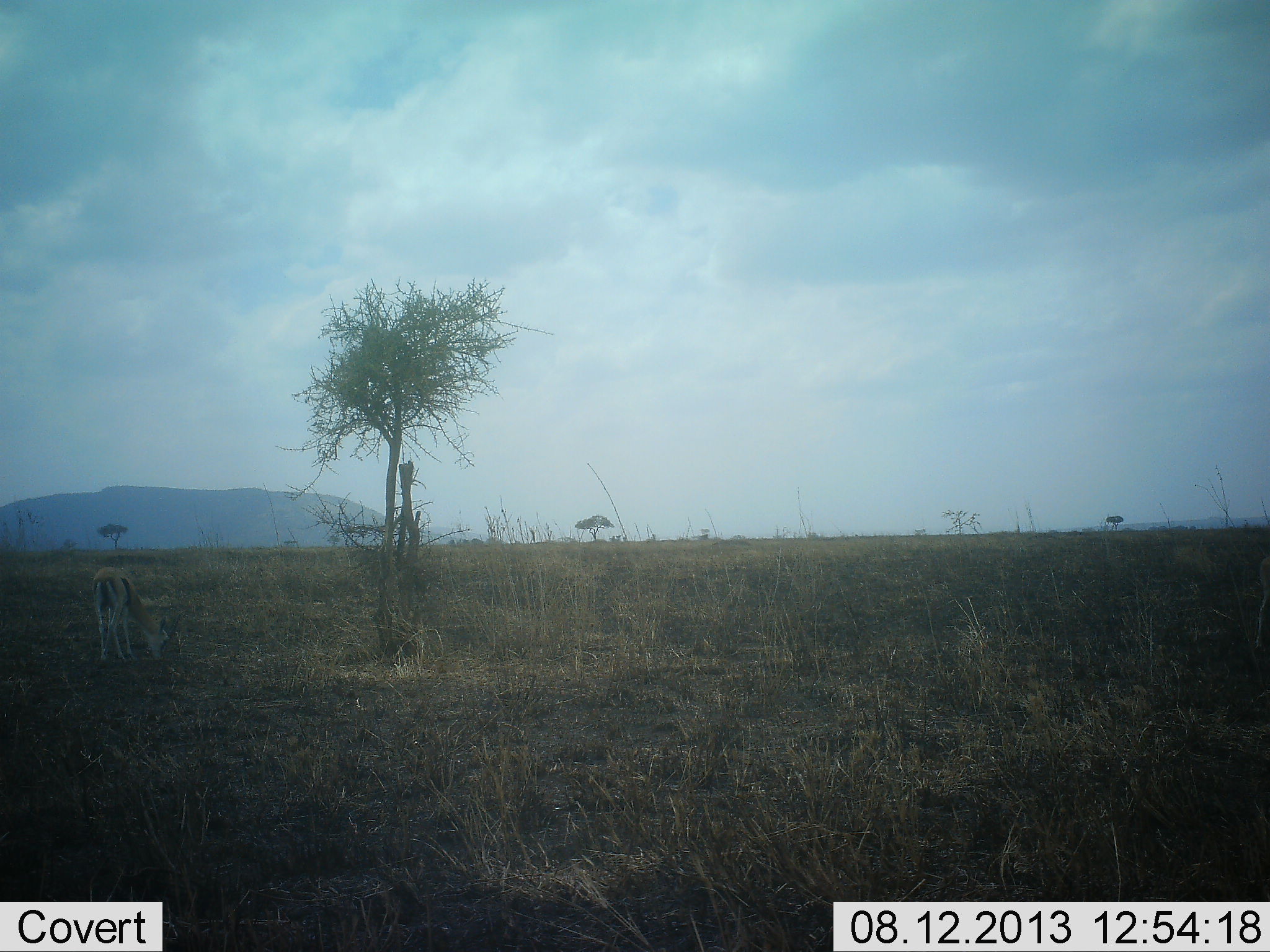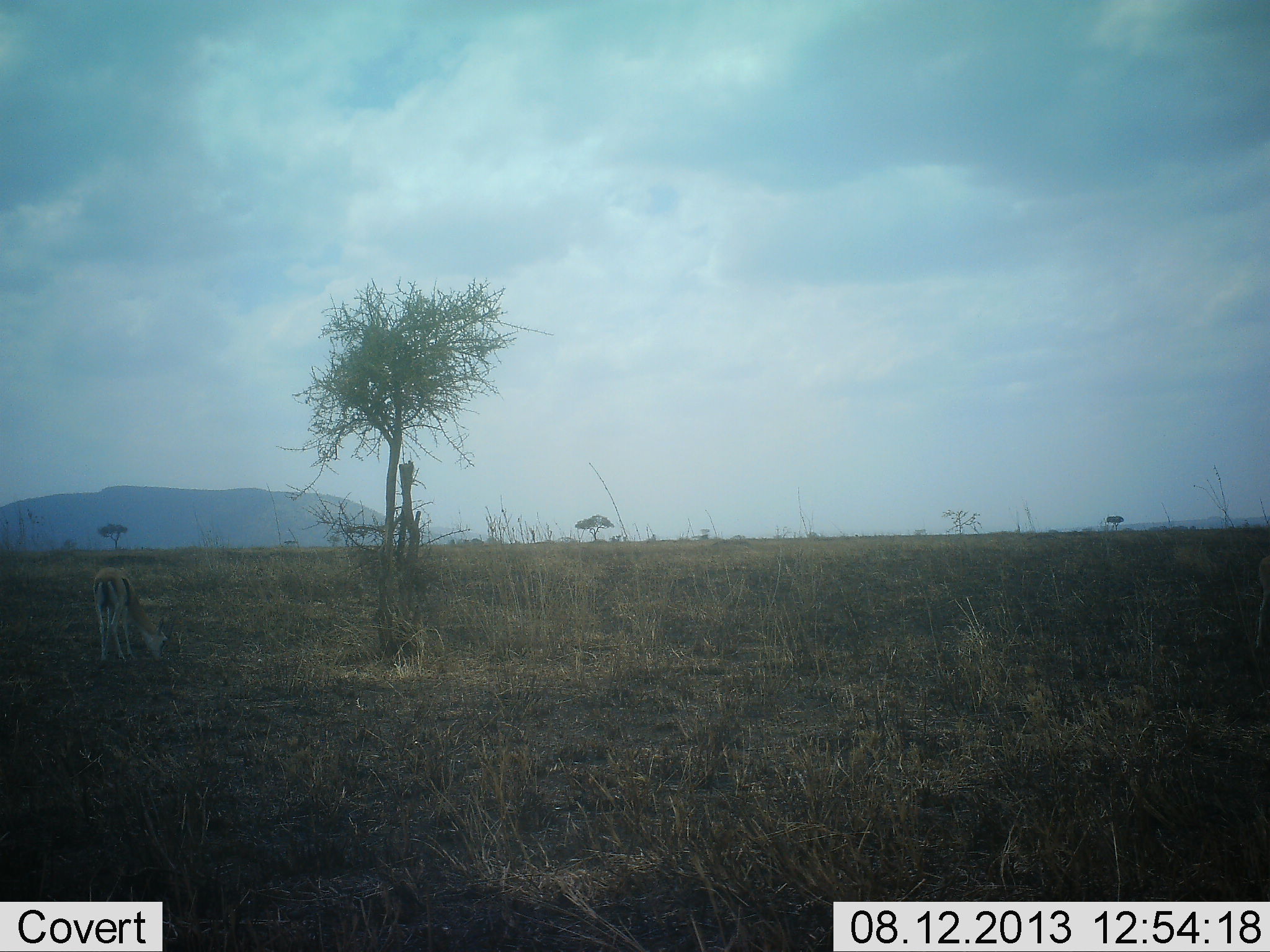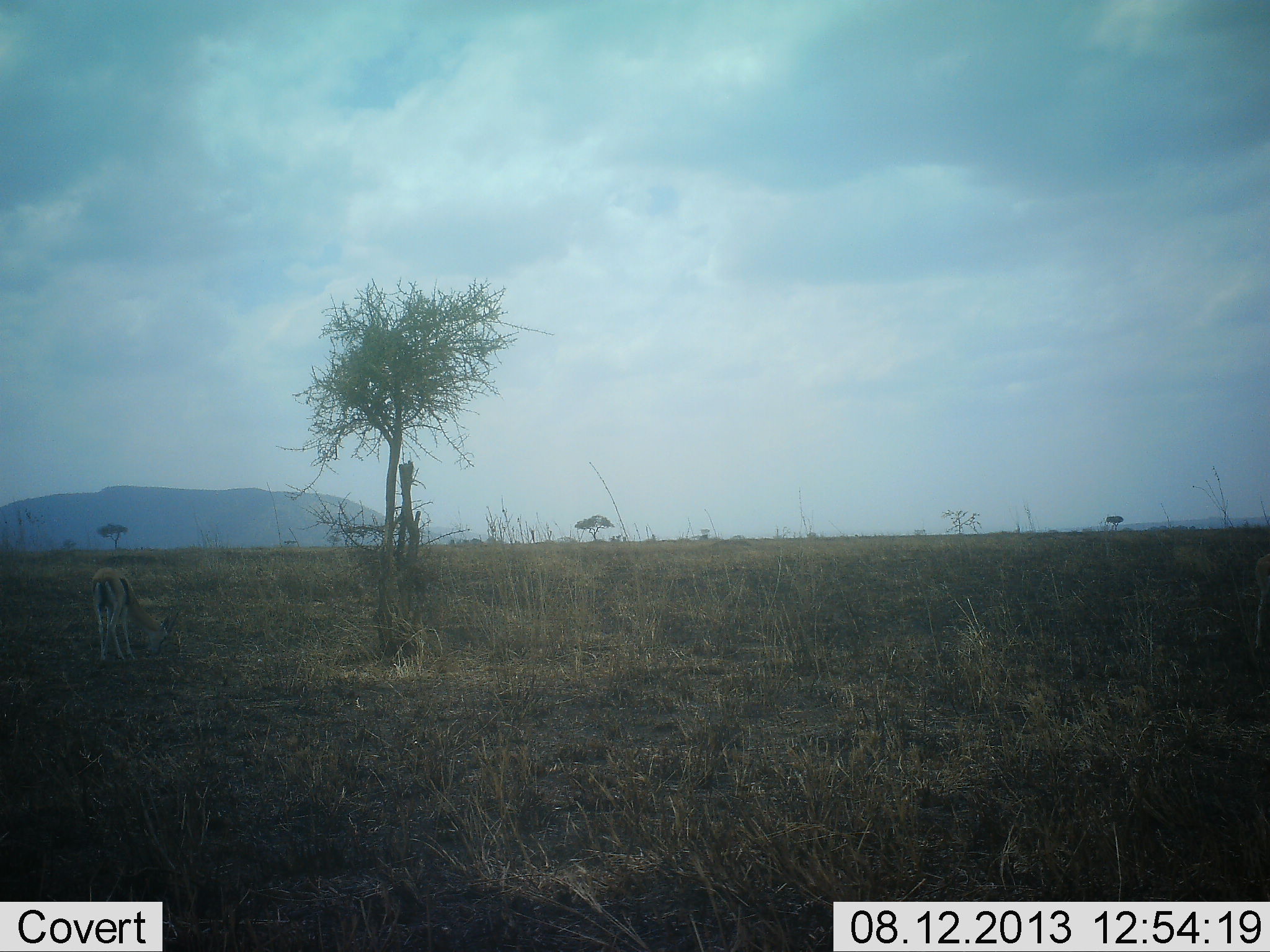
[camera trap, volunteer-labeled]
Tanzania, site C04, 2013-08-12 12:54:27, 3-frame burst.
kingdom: Animalia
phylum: Chordata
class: Mammalia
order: Artiodactyla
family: Bovidae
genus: Eudorcas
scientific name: Eudorcas thomsonii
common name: thomson's gazelle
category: gazellethomsons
Gazellethomsons (thomson's gazelle) (Eudorcas thomsonii), count 1. Behavior (volunteer vote fractions): standing 17%, resting 0%, moving 0%, interacting 0%. Young present (vote fraction): 0%. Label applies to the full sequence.